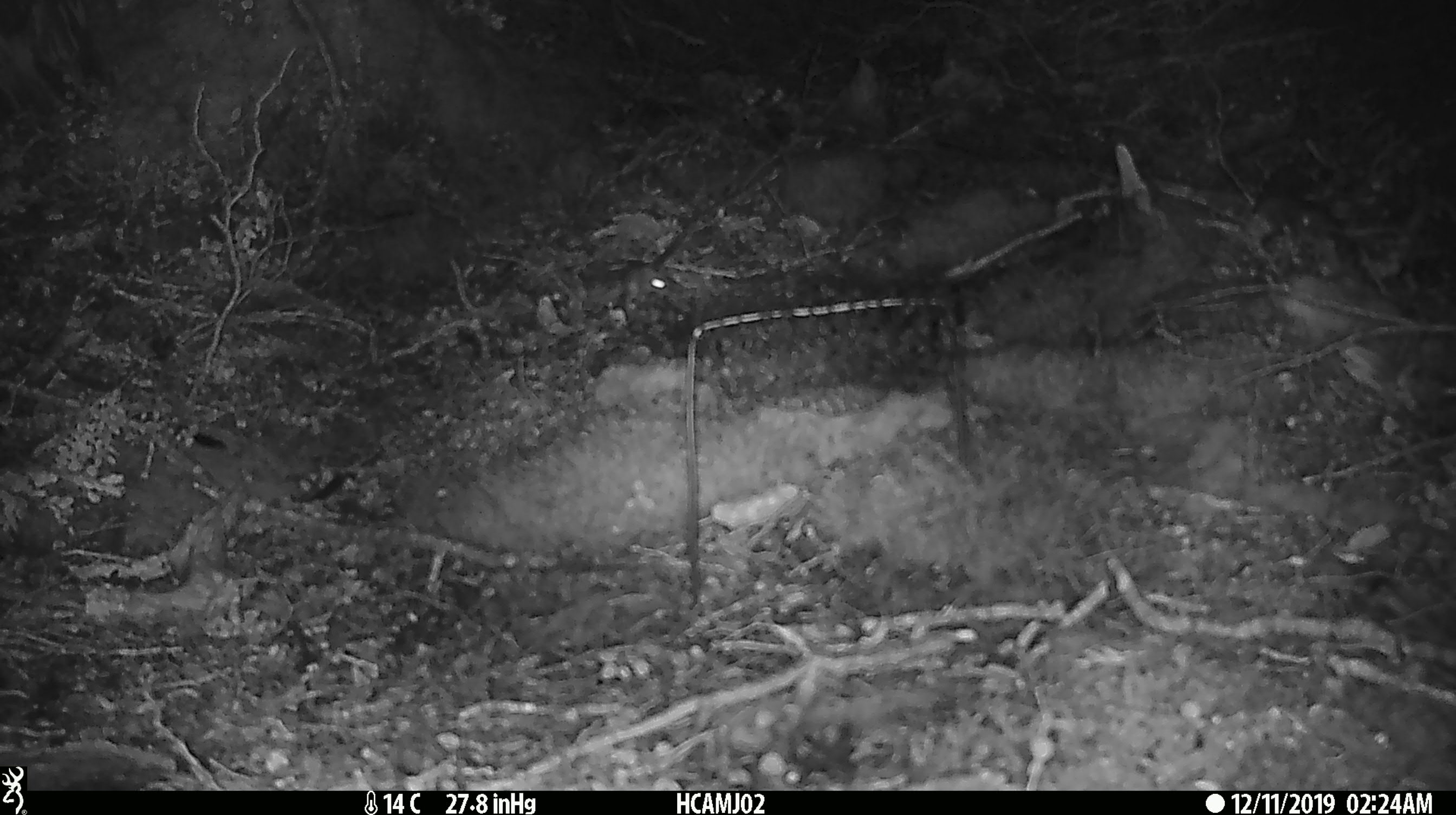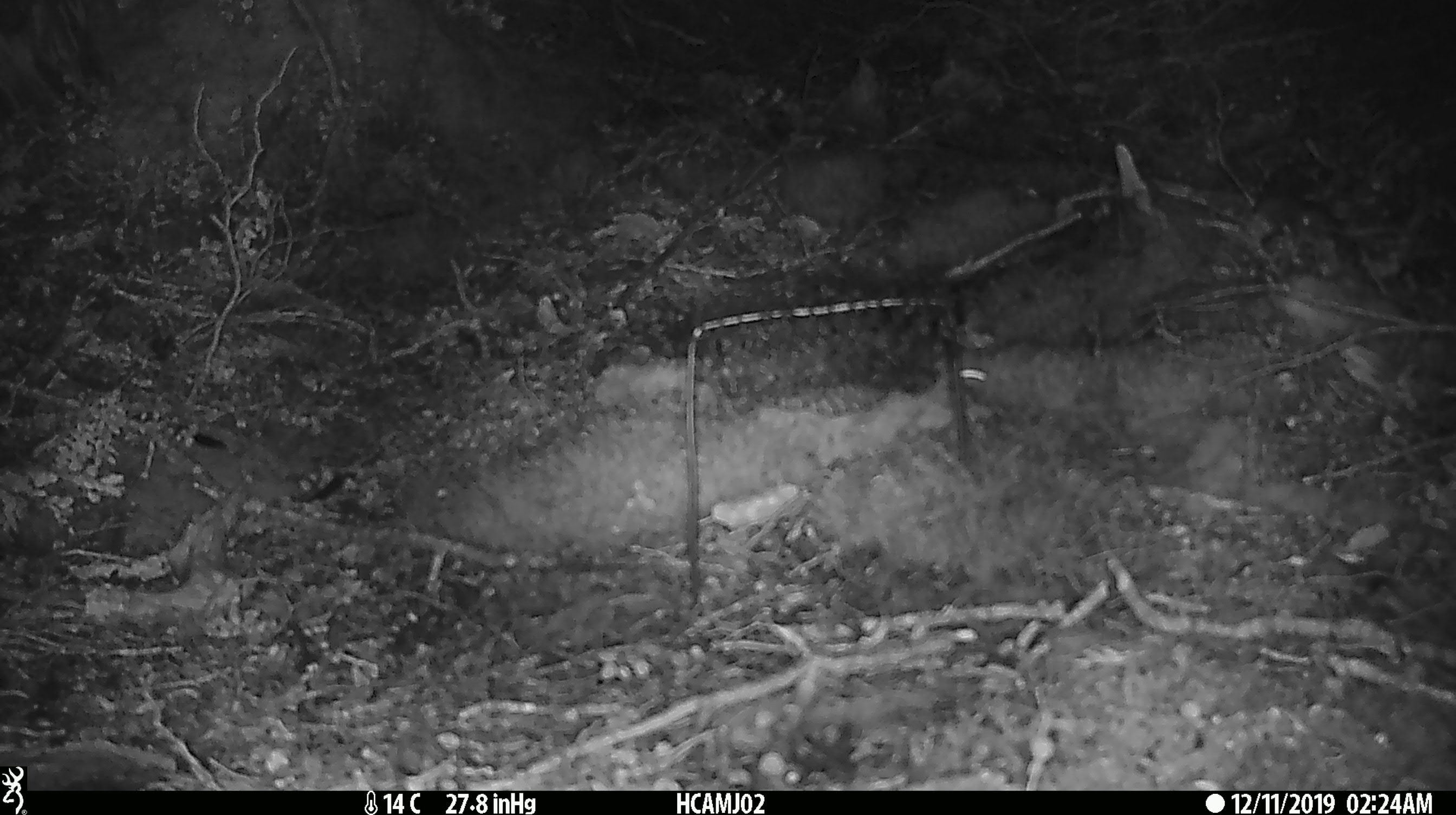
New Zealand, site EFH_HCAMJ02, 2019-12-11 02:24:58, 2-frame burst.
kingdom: Animalia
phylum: Chordata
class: Mammalia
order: Rodentia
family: Muridae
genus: Mus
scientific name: Mus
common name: mouse